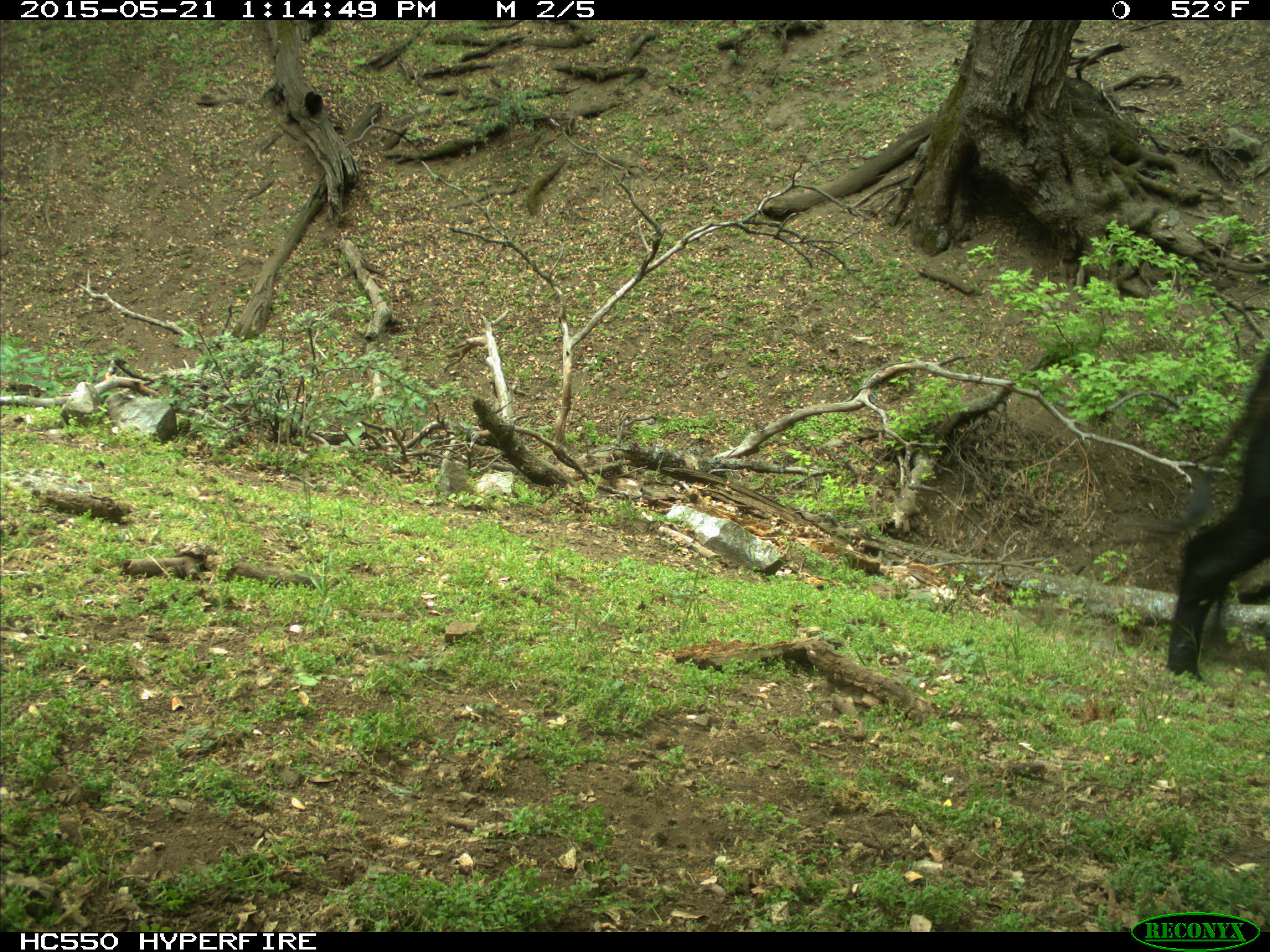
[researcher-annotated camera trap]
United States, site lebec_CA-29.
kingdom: Animalia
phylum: Chordata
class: Mammalia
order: Artiodactyla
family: Bovidae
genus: Bos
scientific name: Bos taurus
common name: domestic cow